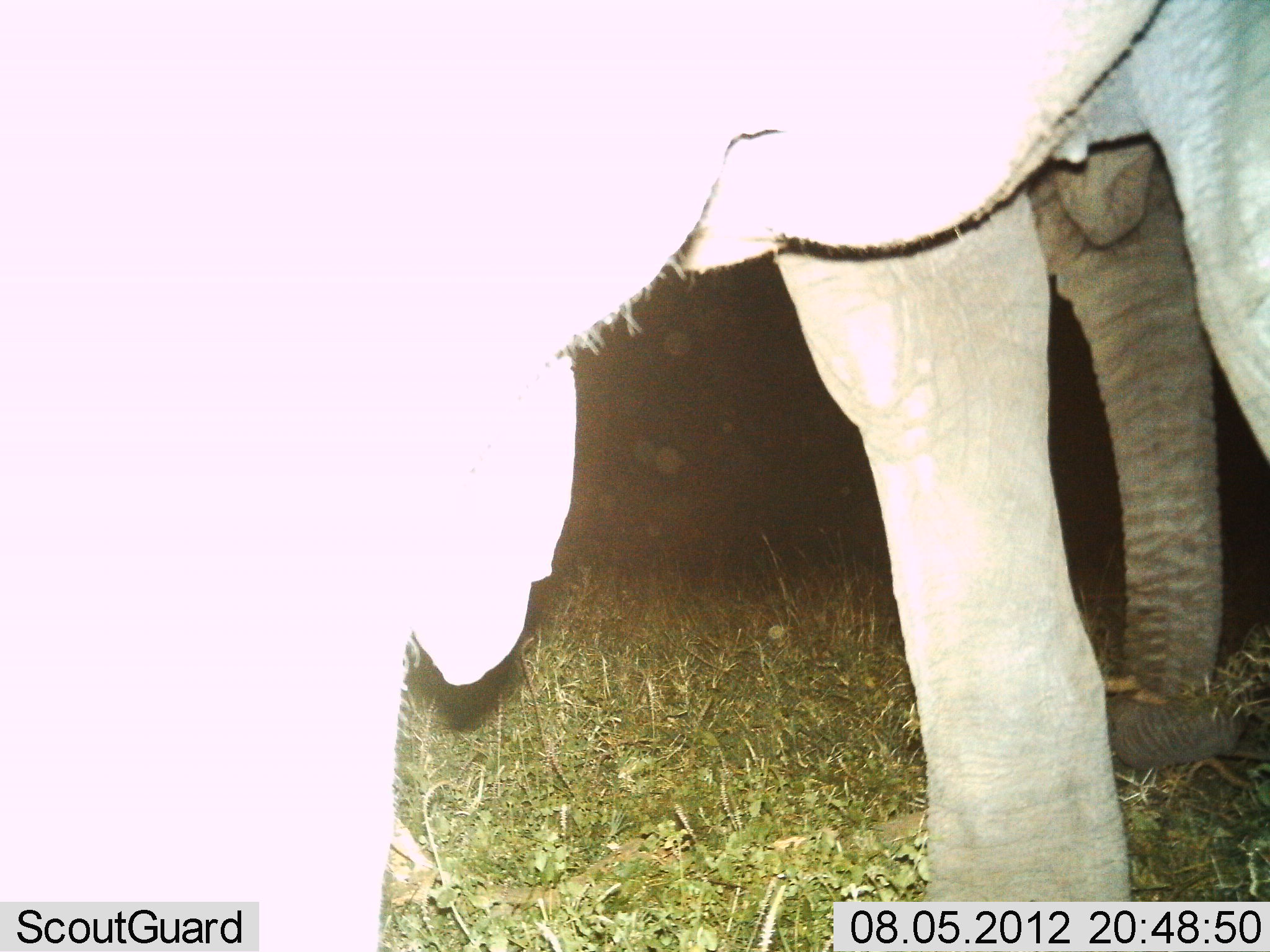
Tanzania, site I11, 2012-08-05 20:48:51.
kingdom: Animalia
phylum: Chordata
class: Mammalia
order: Proboscidea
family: Elephantidae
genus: Loxodonta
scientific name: Loxodonta africana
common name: african bush elephant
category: elephant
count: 2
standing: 70%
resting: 0%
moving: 0%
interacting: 10%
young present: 10%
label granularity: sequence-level